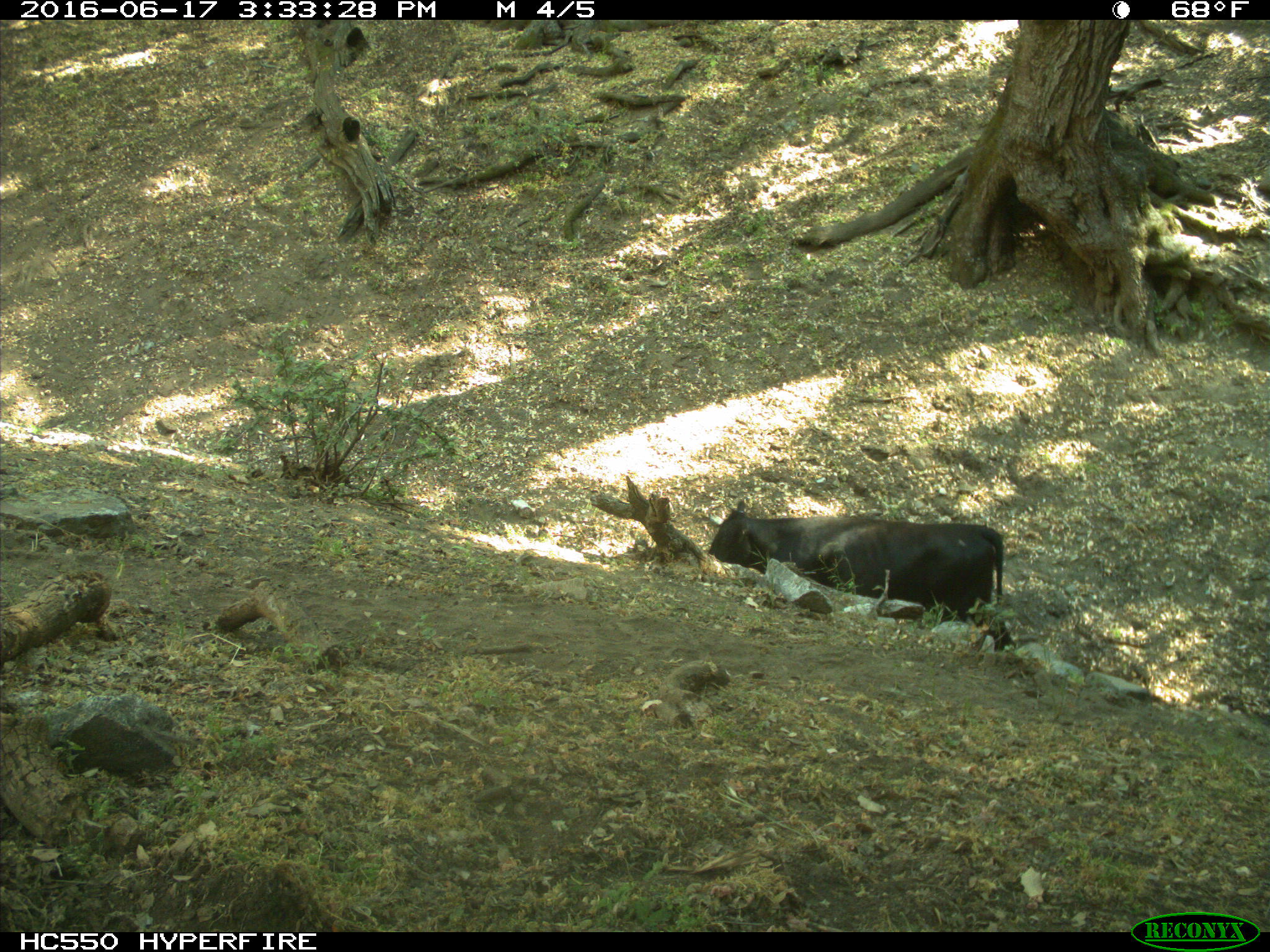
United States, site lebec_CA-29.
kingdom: Animalia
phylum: Chordata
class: Mammalia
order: Artiodactyla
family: Bovidae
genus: Bos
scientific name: Bos taurus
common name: domestic cow